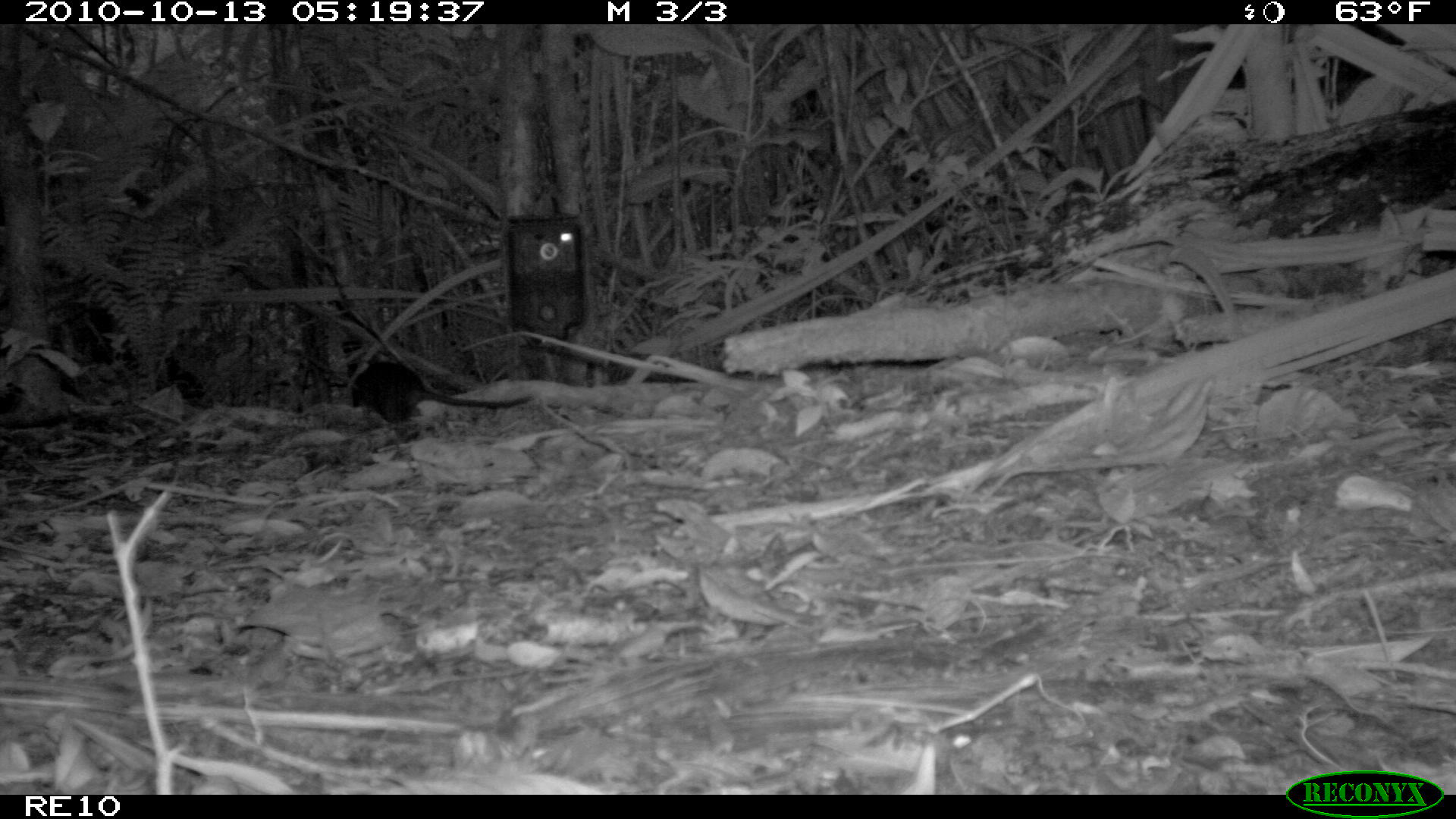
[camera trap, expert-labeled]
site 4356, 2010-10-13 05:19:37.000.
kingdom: Animalia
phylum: Chordata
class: Mammalia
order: Rodentia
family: Muridae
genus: Rattus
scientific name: Rattus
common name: rodent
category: unknown rat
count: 1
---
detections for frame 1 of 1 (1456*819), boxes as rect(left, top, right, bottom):
unknown rat: rect(347, 360, 535, 424)